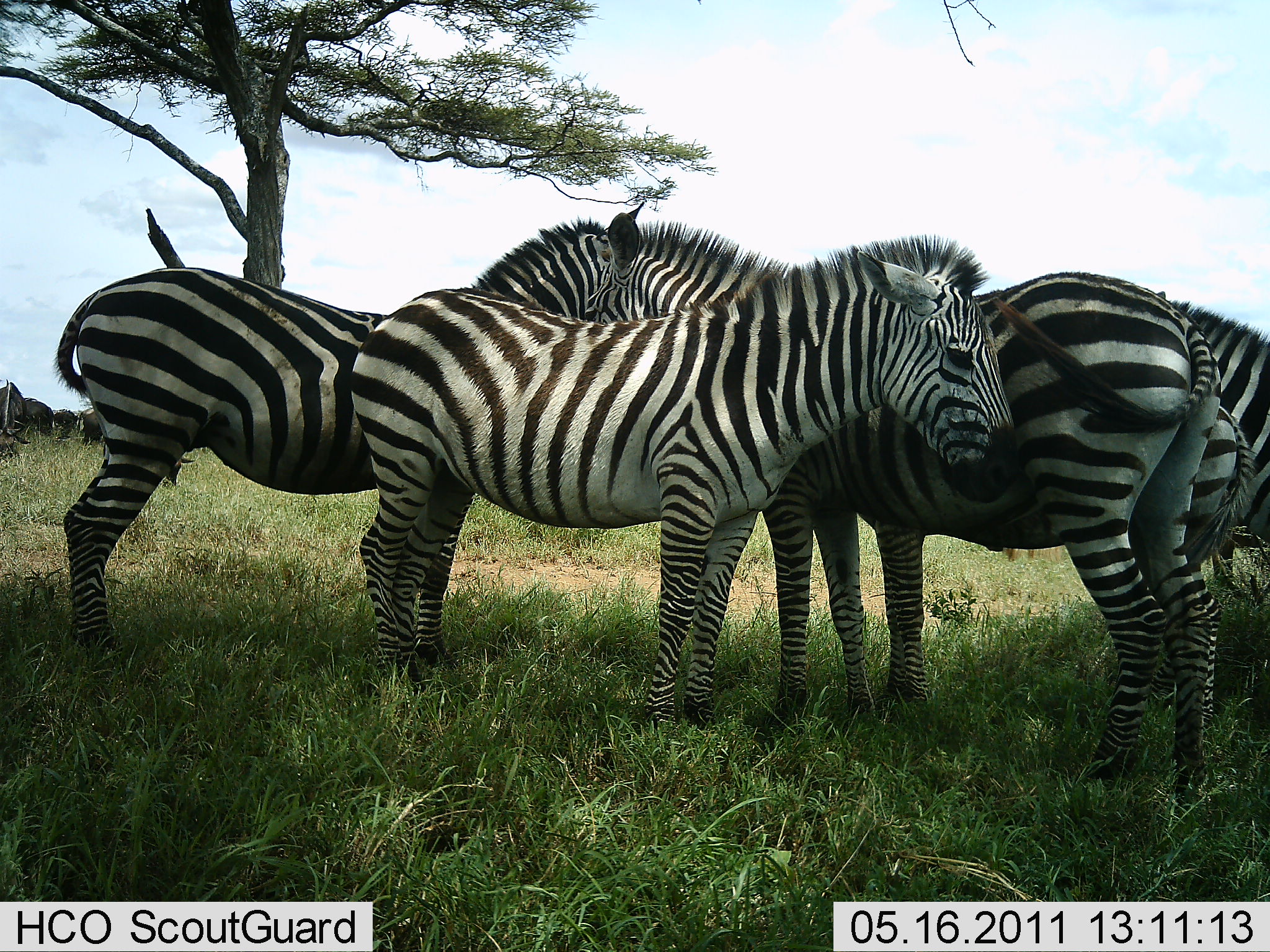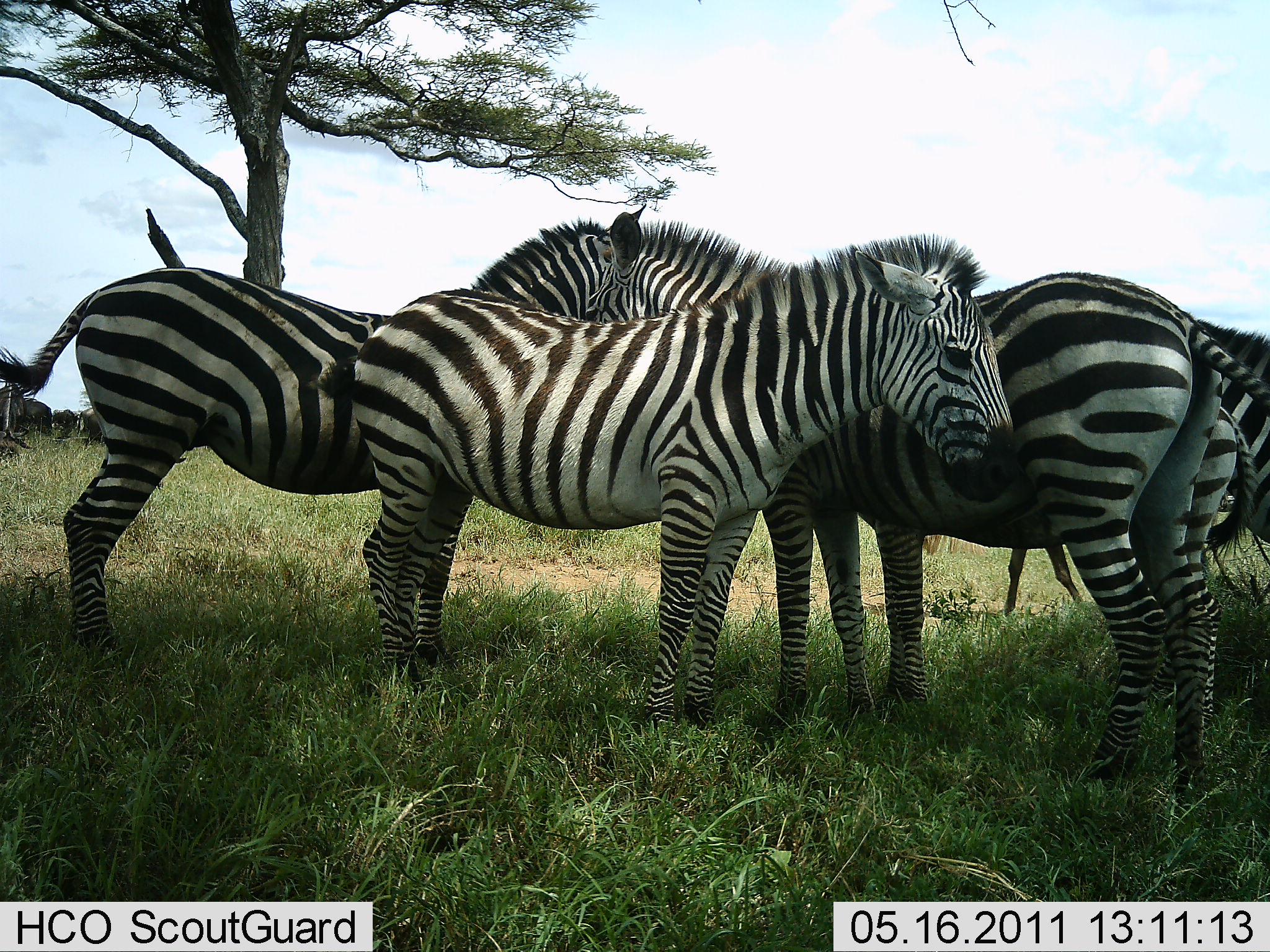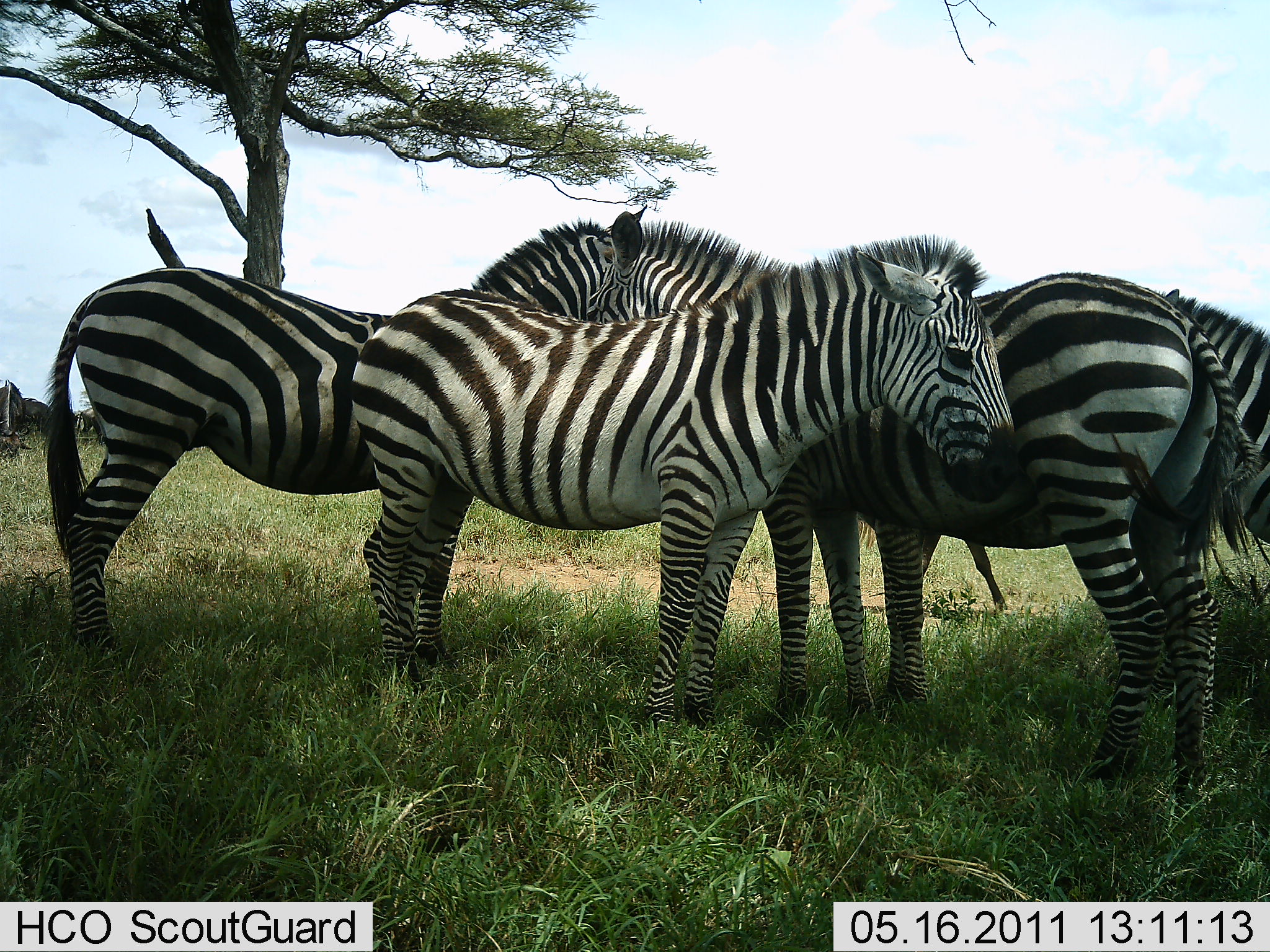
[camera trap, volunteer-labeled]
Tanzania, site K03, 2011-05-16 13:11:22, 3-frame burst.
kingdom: Animalia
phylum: Chordata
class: Mammalia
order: Perissodactyla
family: Equidae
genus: Equus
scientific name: Equus quagga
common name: plains zebra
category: zebra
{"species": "zebra (plains zebra) (Equus quagga)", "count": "5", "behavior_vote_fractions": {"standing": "92%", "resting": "15%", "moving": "8%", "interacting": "38%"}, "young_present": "46%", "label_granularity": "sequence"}